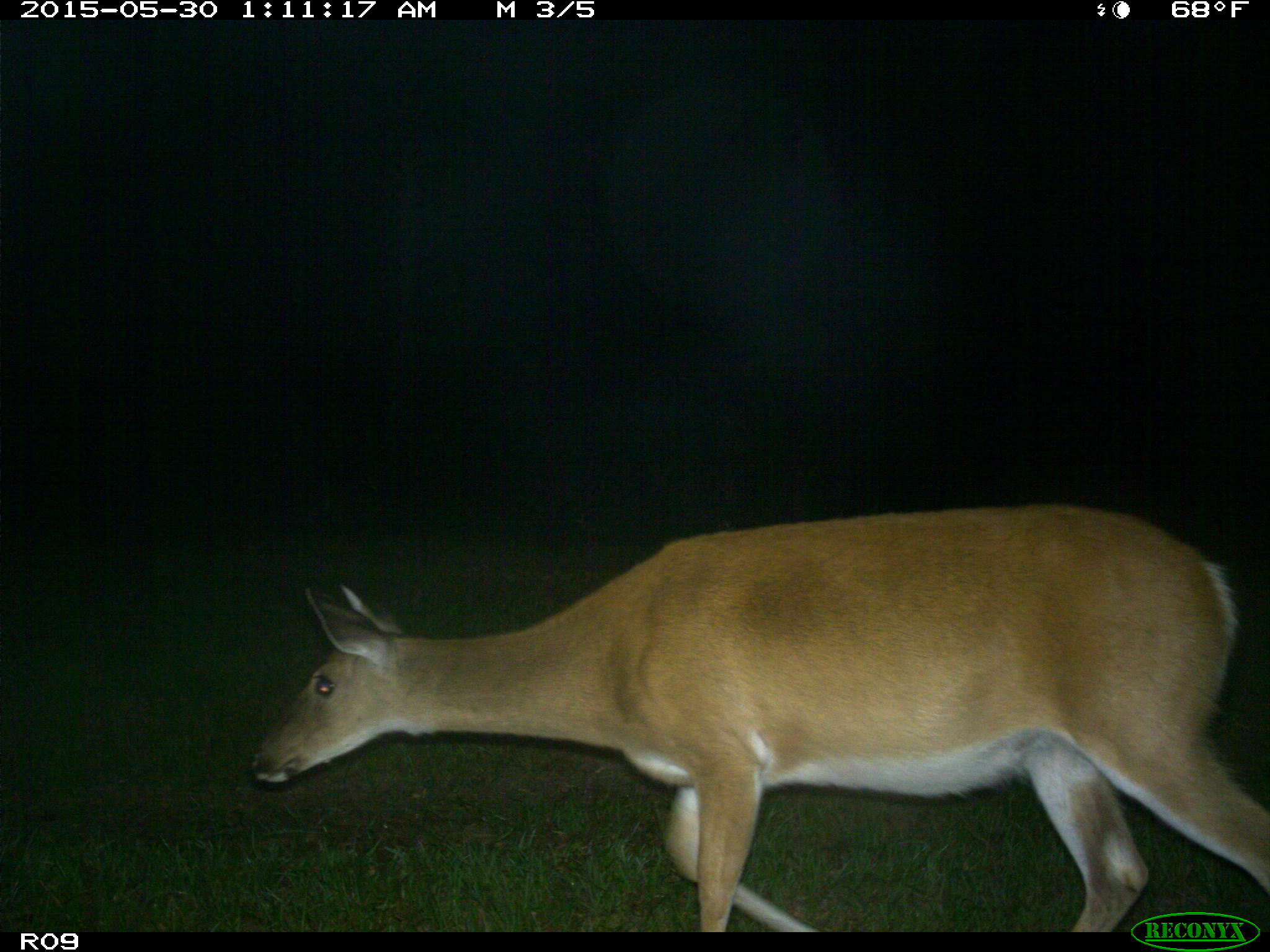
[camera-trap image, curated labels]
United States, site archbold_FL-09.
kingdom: Animalia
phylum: Chordata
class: Mammalia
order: Artiodactyla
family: Cervidae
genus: Odocoileus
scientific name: Odocoileus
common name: deer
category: unidentified deer